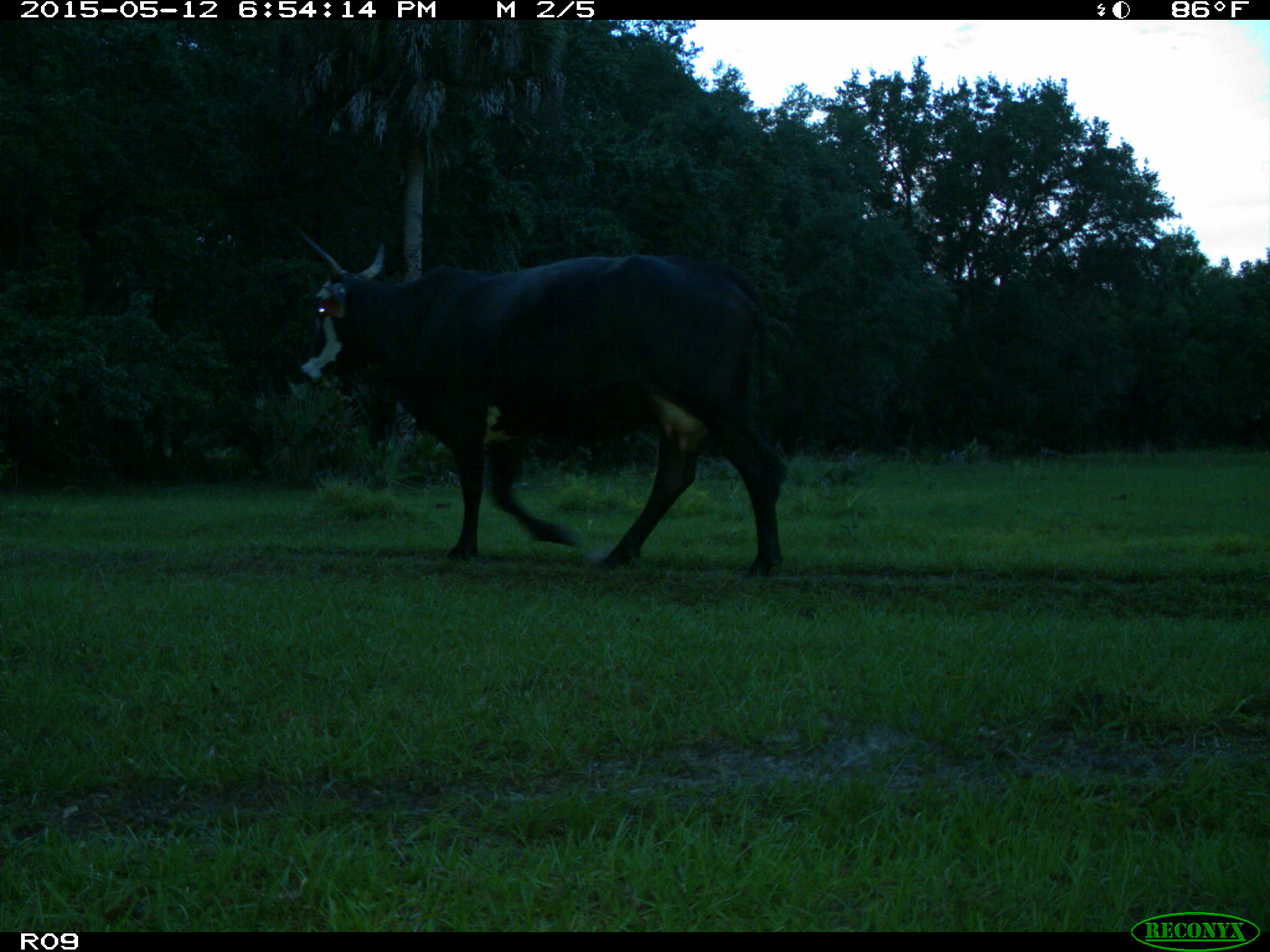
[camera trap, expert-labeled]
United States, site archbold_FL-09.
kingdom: Animalia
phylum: Chordata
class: Mammalia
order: Artiodactyla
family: Bovidae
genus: Bos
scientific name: Bos taurus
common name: domestic cow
Bos taurus (domestic cow).